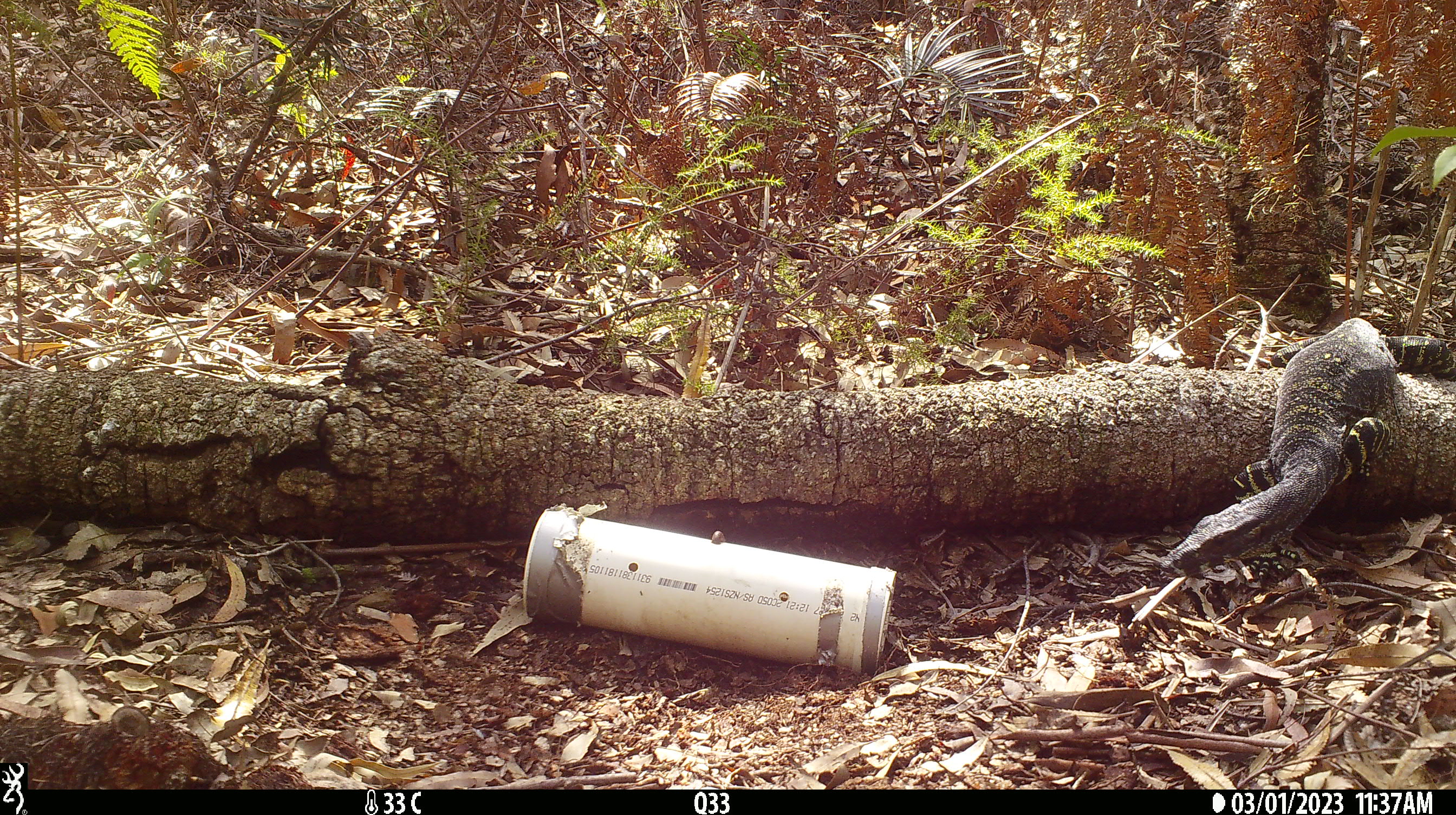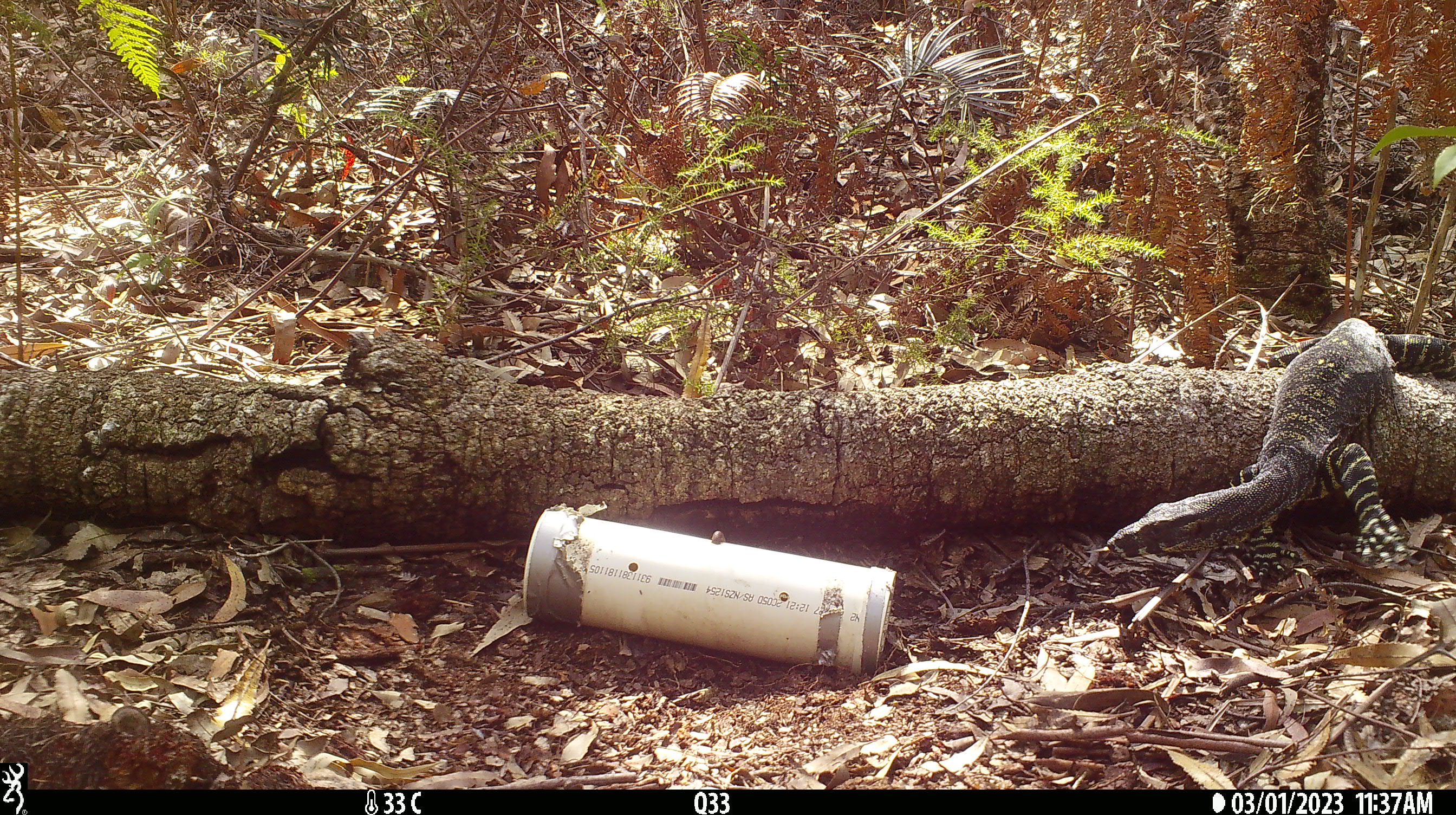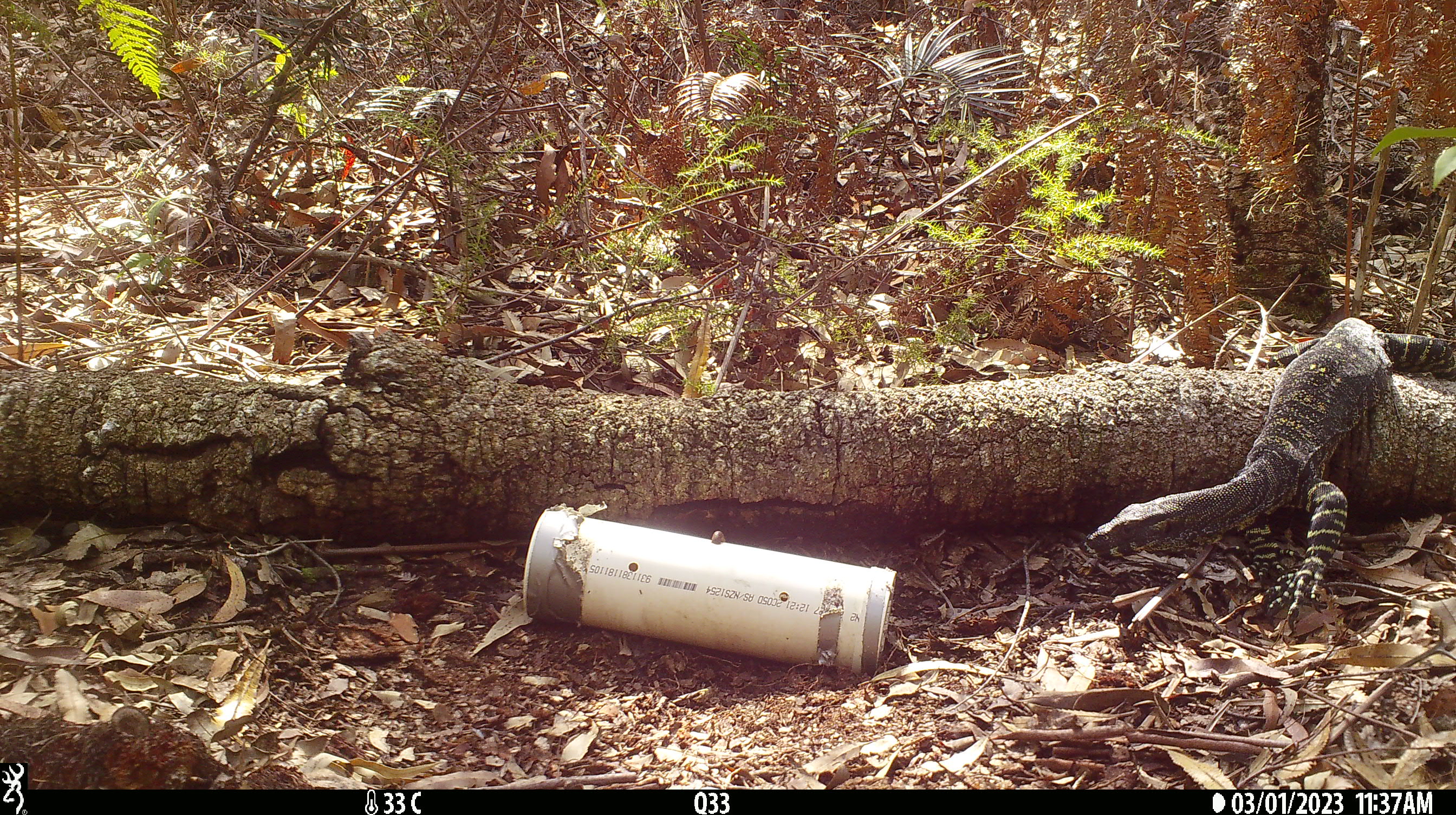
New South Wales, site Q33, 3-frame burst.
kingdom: Animalia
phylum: Chordata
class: Reptilia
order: Squamata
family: Varanidae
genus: Varanus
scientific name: Varanus varius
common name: lace monitor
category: goanna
Goanna (lace monitor) (Varanus varius).